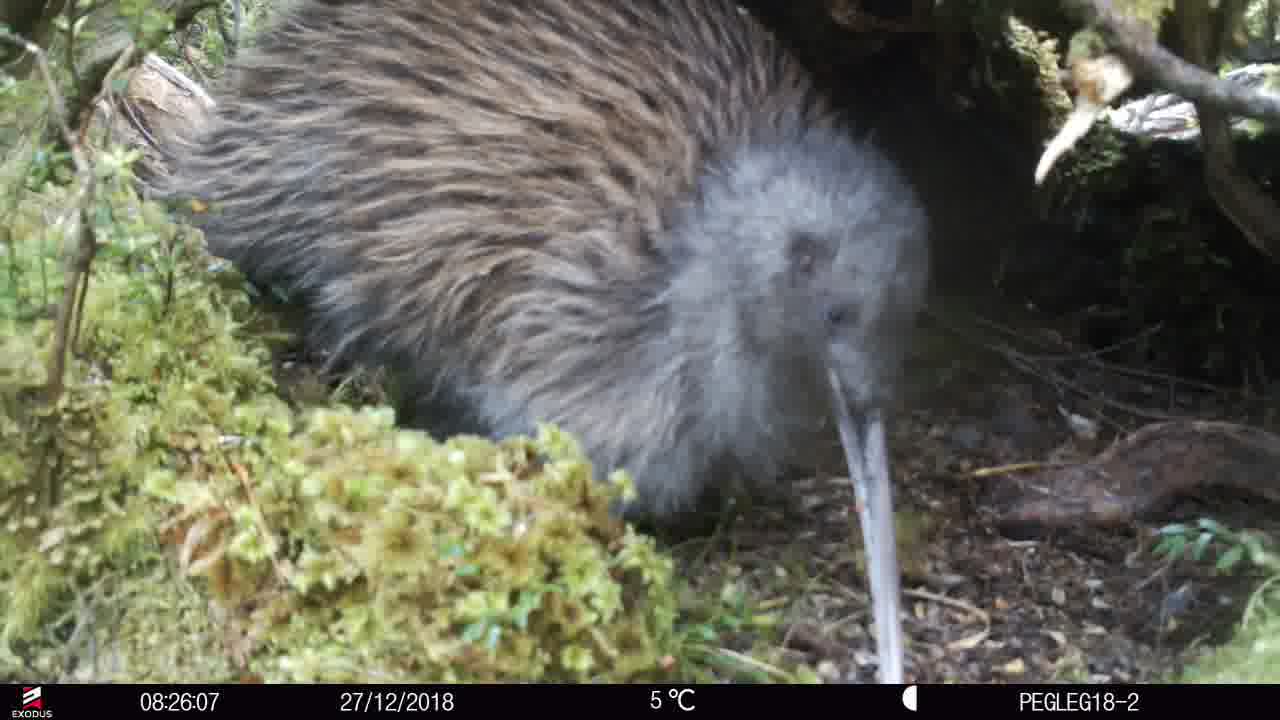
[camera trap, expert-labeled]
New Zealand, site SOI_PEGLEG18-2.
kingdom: Animalia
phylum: Chordata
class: Aves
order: Apterygiformes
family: Apterygidae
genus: Apteryx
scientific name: Apteryx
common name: kiwi